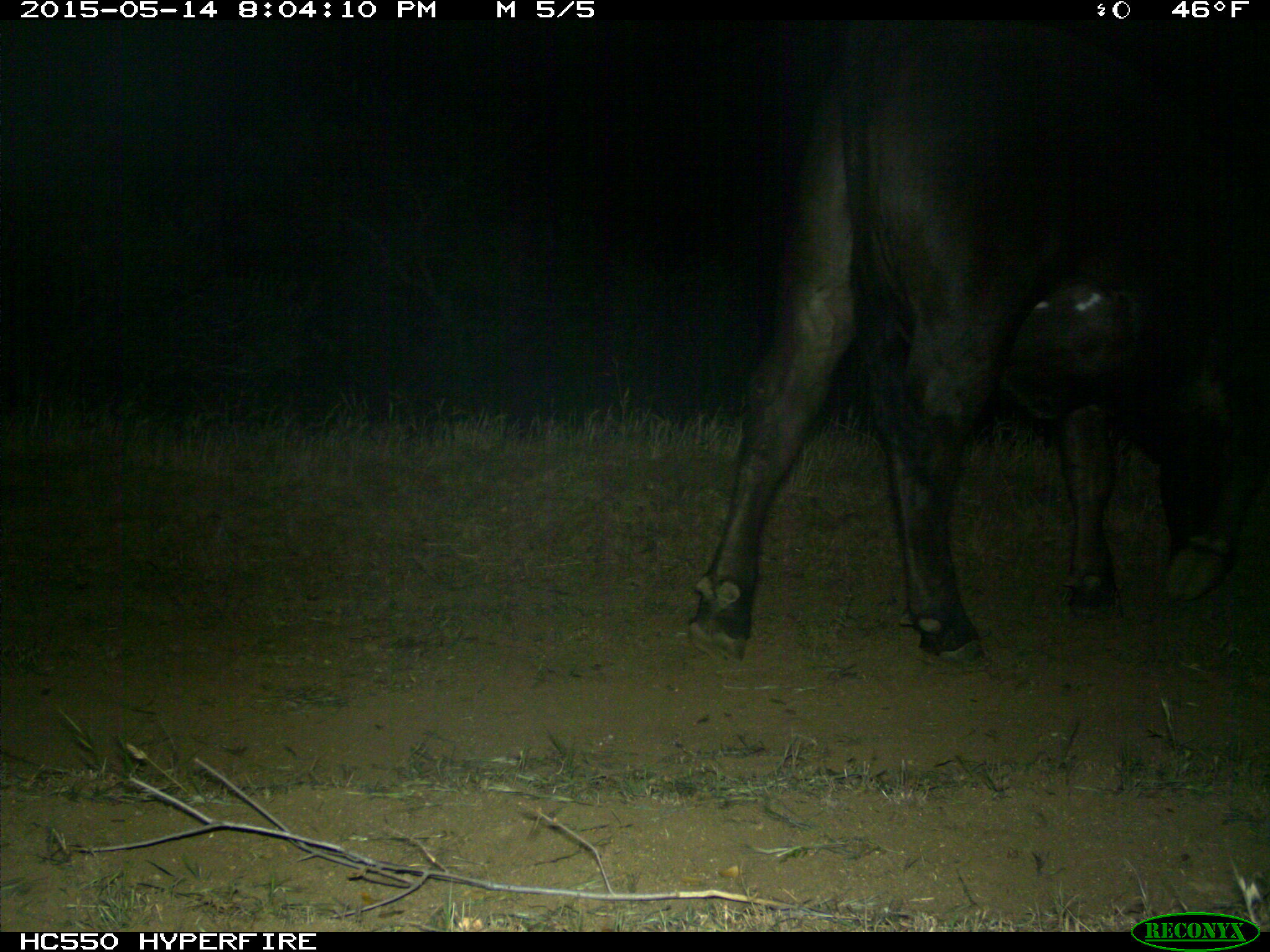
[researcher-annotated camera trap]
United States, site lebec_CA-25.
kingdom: Animalia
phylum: Chordata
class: Mammalia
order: Artiodactyla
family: Bovidae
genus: Bos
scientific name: Bos taurus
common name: domestic cow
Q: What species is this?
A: Bos taurus (domestic cow).